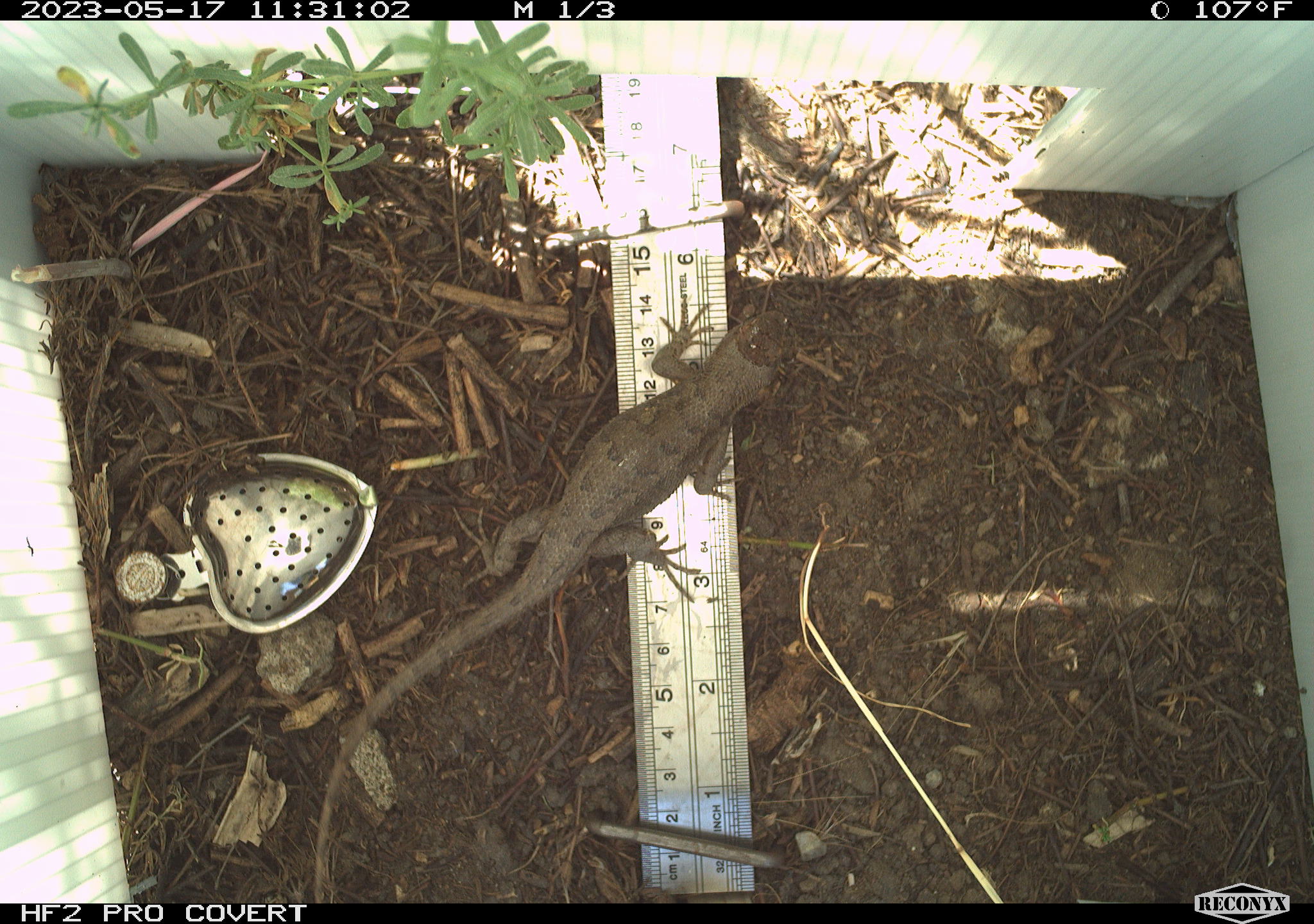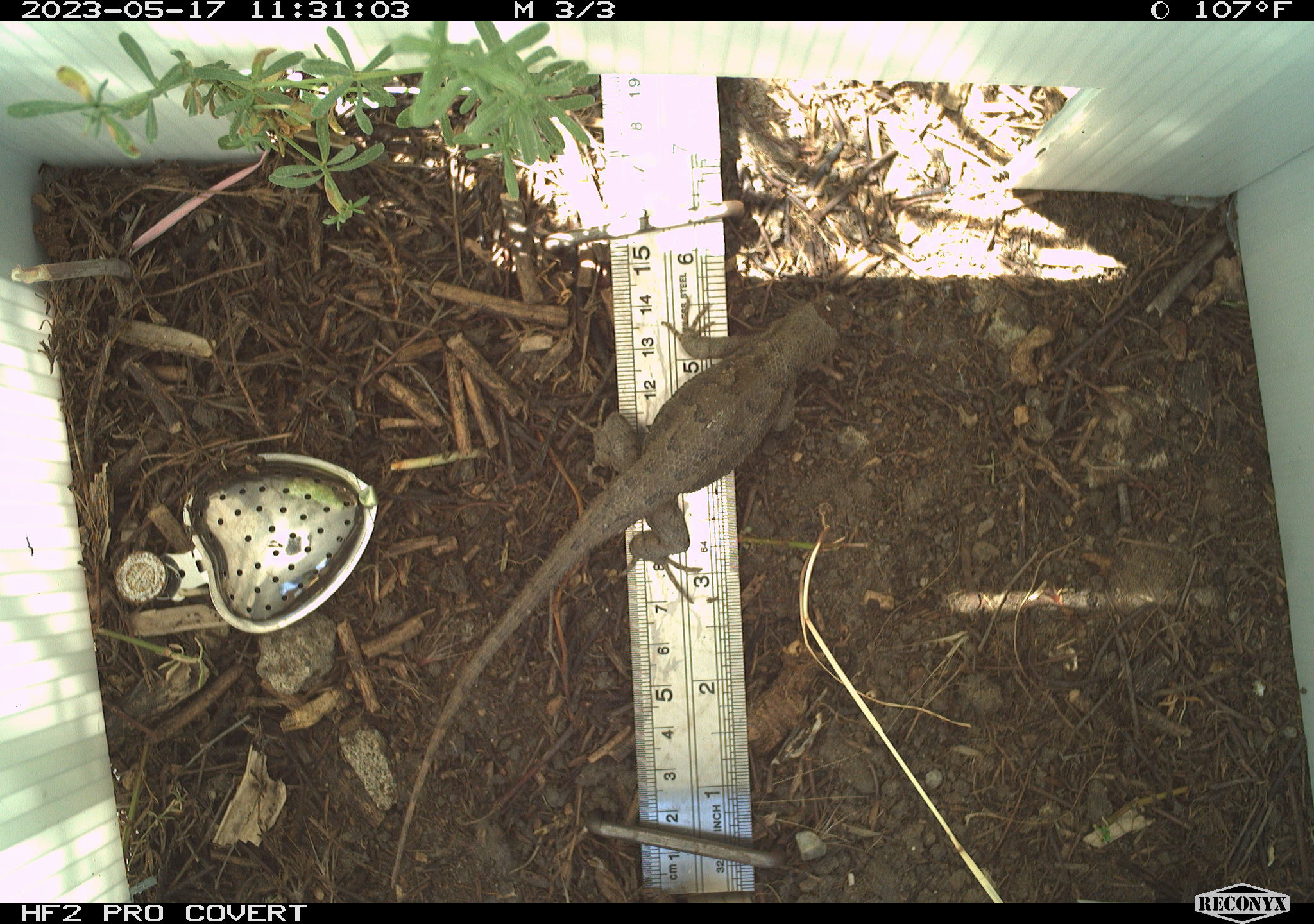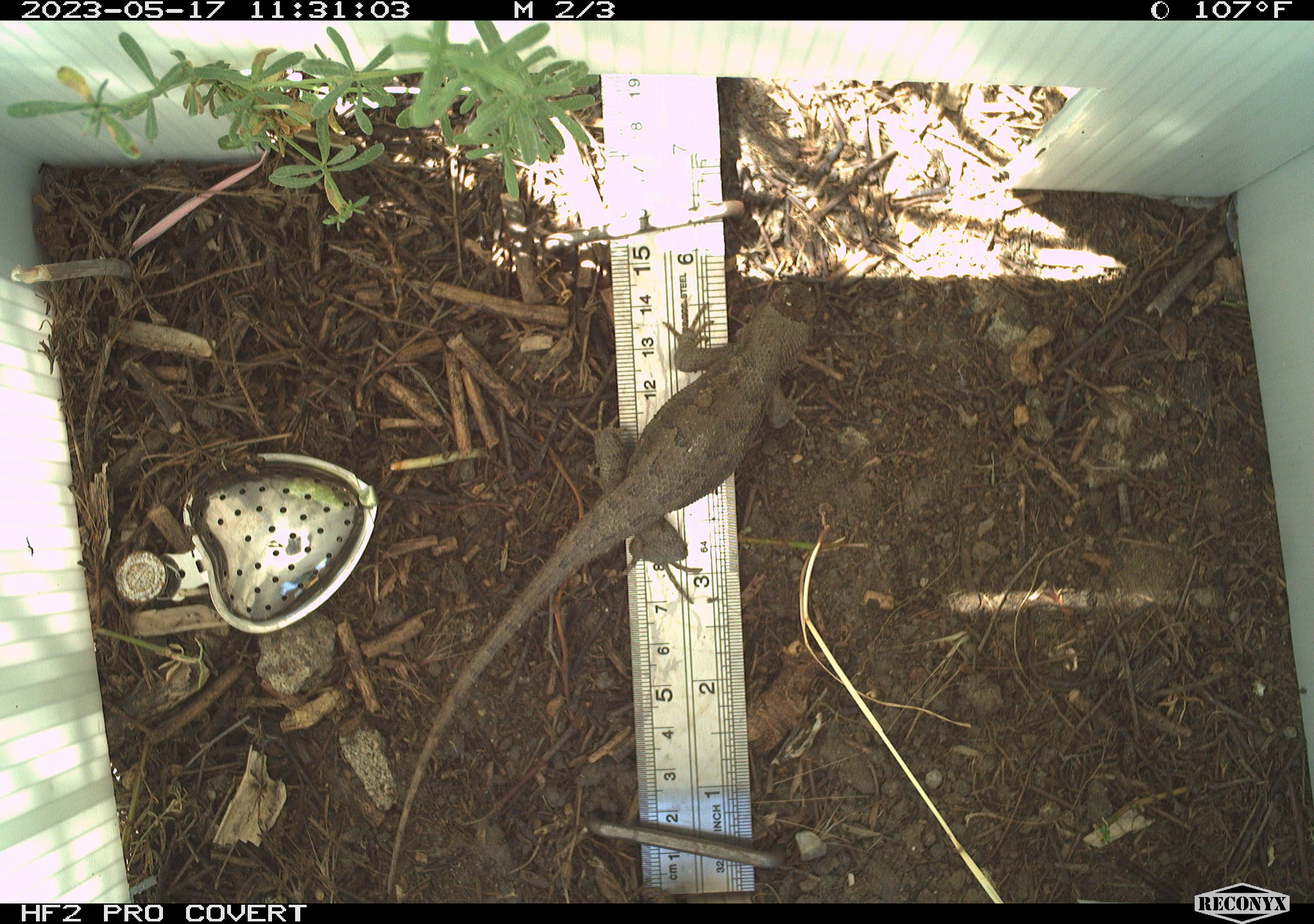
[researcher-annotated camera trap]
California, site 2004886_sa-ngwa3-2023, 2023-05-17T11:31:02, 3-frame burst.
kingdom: Animalia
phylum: Chordata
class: Reptilia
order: Squamata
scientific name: Squamata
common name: lizards and snakes